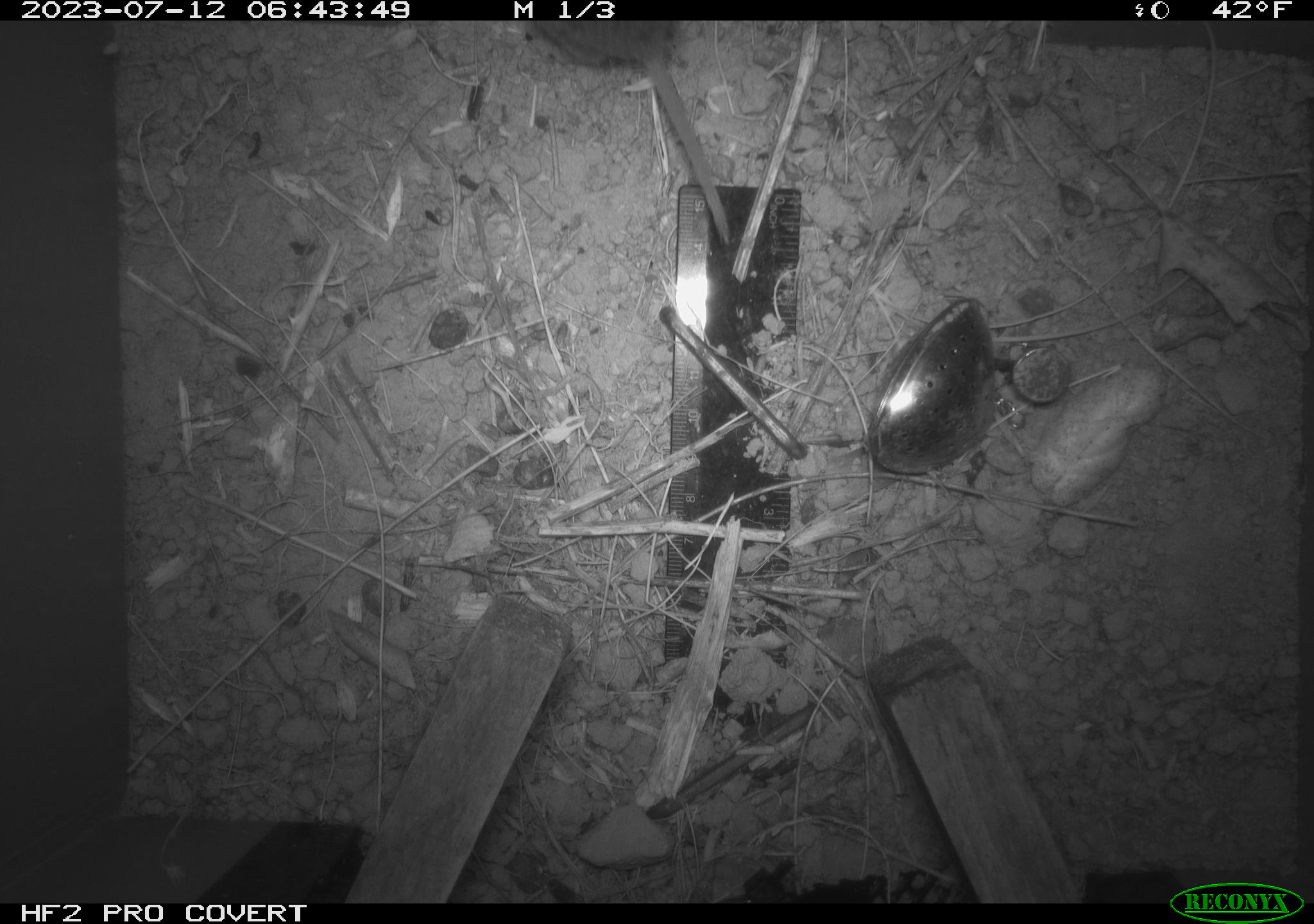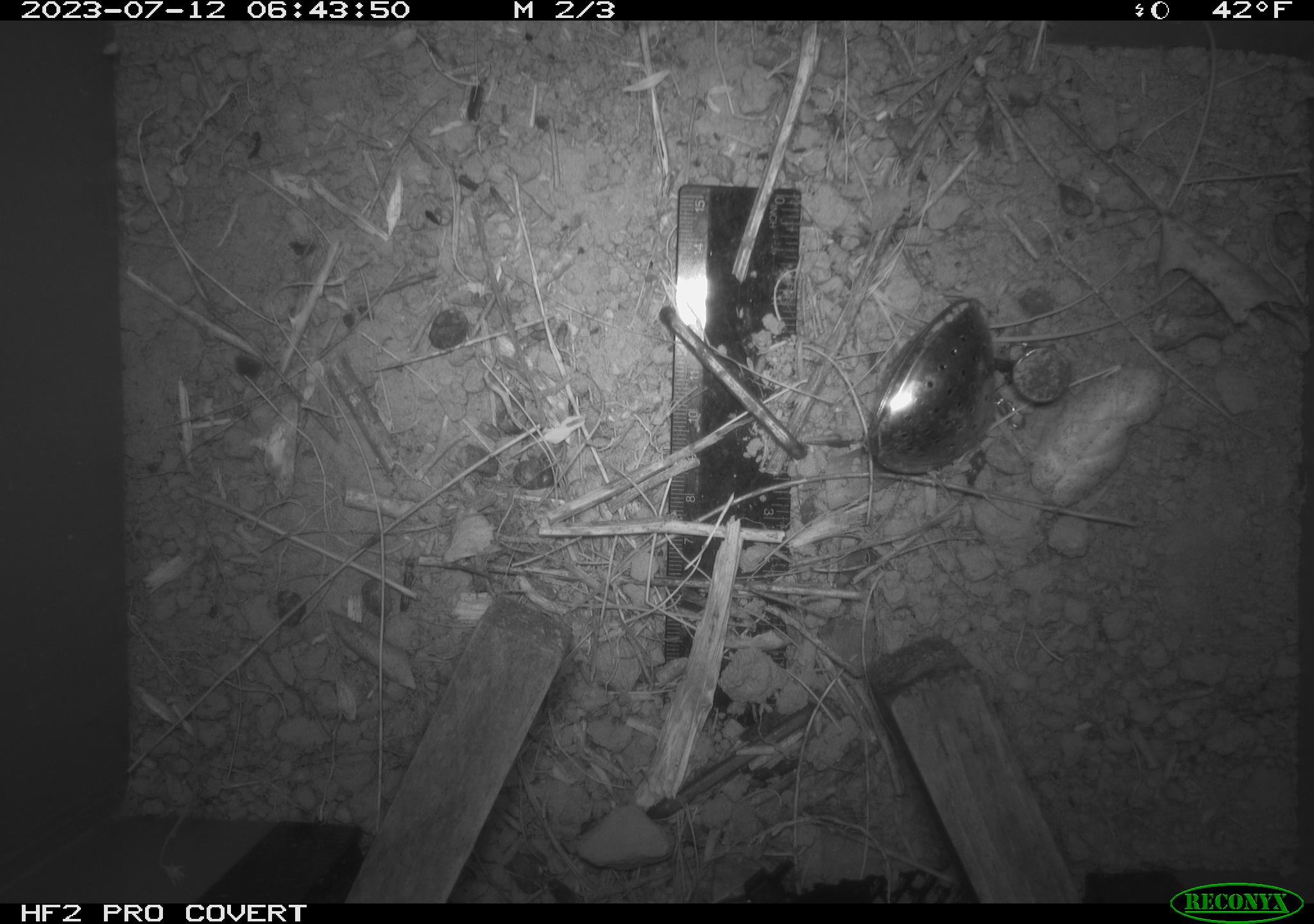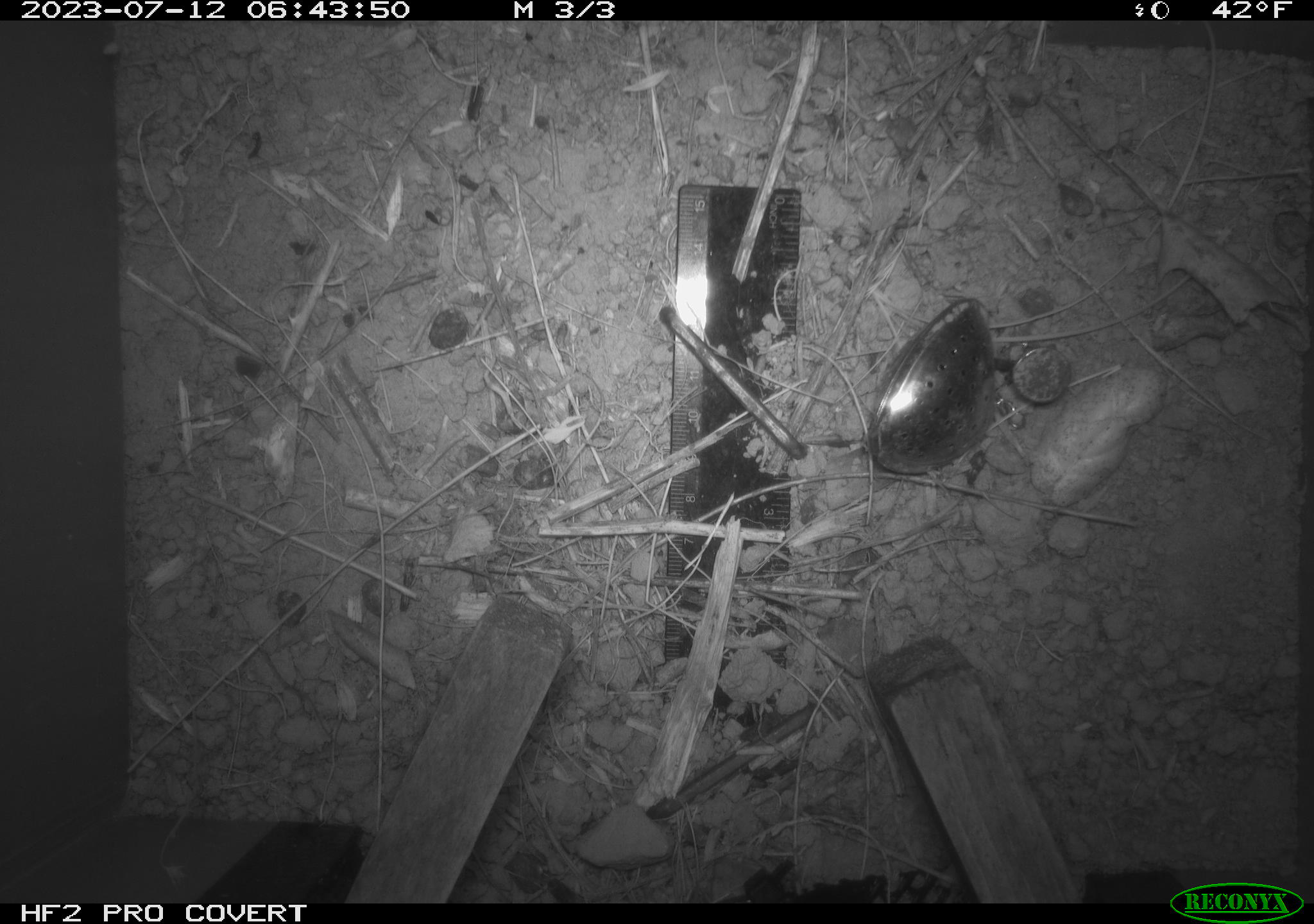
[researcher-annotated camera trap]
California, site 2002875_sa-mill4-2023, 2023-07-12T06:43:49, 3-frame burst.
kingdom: Animalia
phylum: Chordata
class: Mammalia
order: Rodentia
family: Cricetidae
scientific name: Arvicolinae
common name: voles, lemmings, and muskrats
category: arvicolinae subfamily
Arvicolinae subfamily (voles, lemmings, and muskrats) (Arvicolinae).